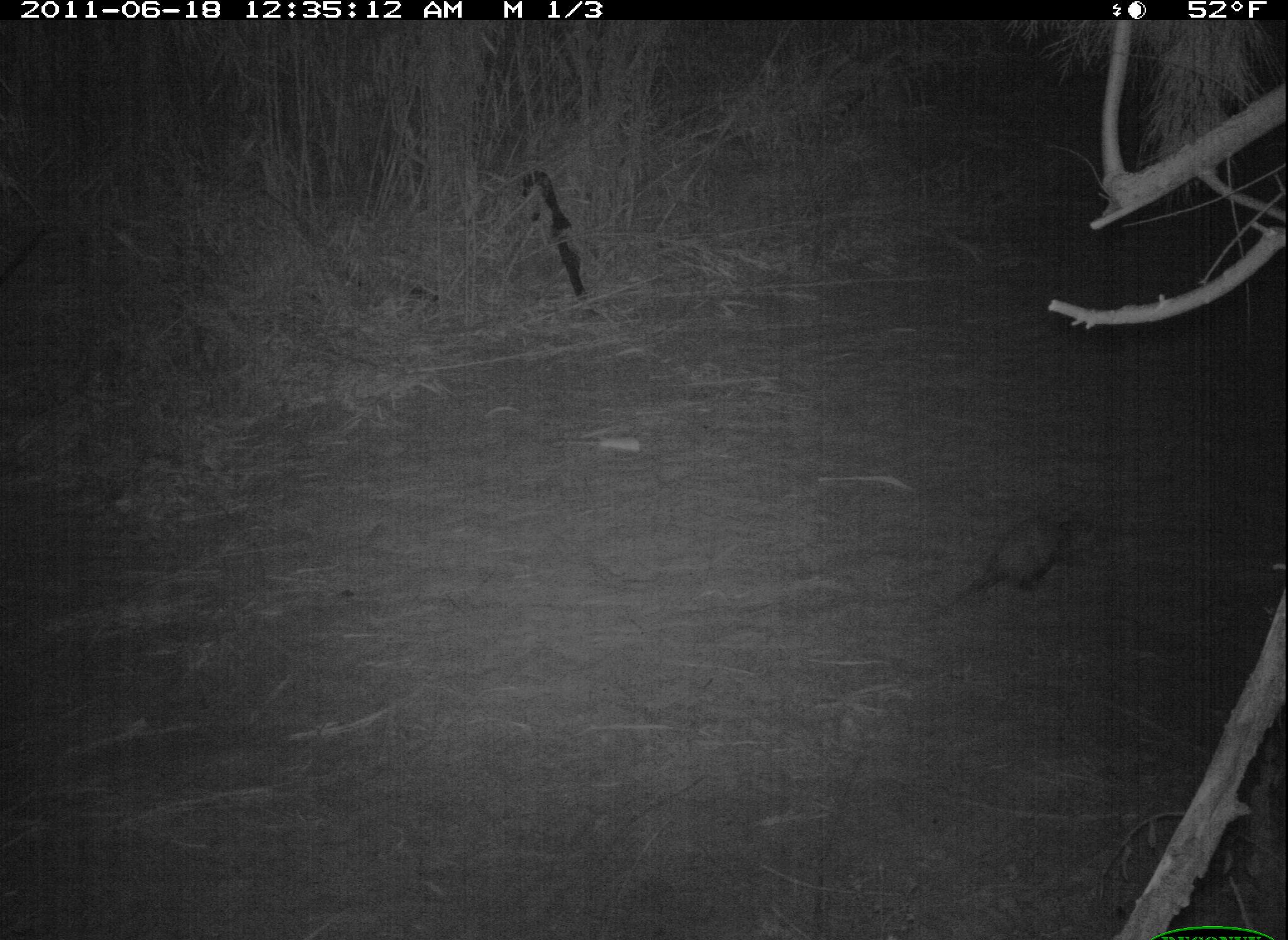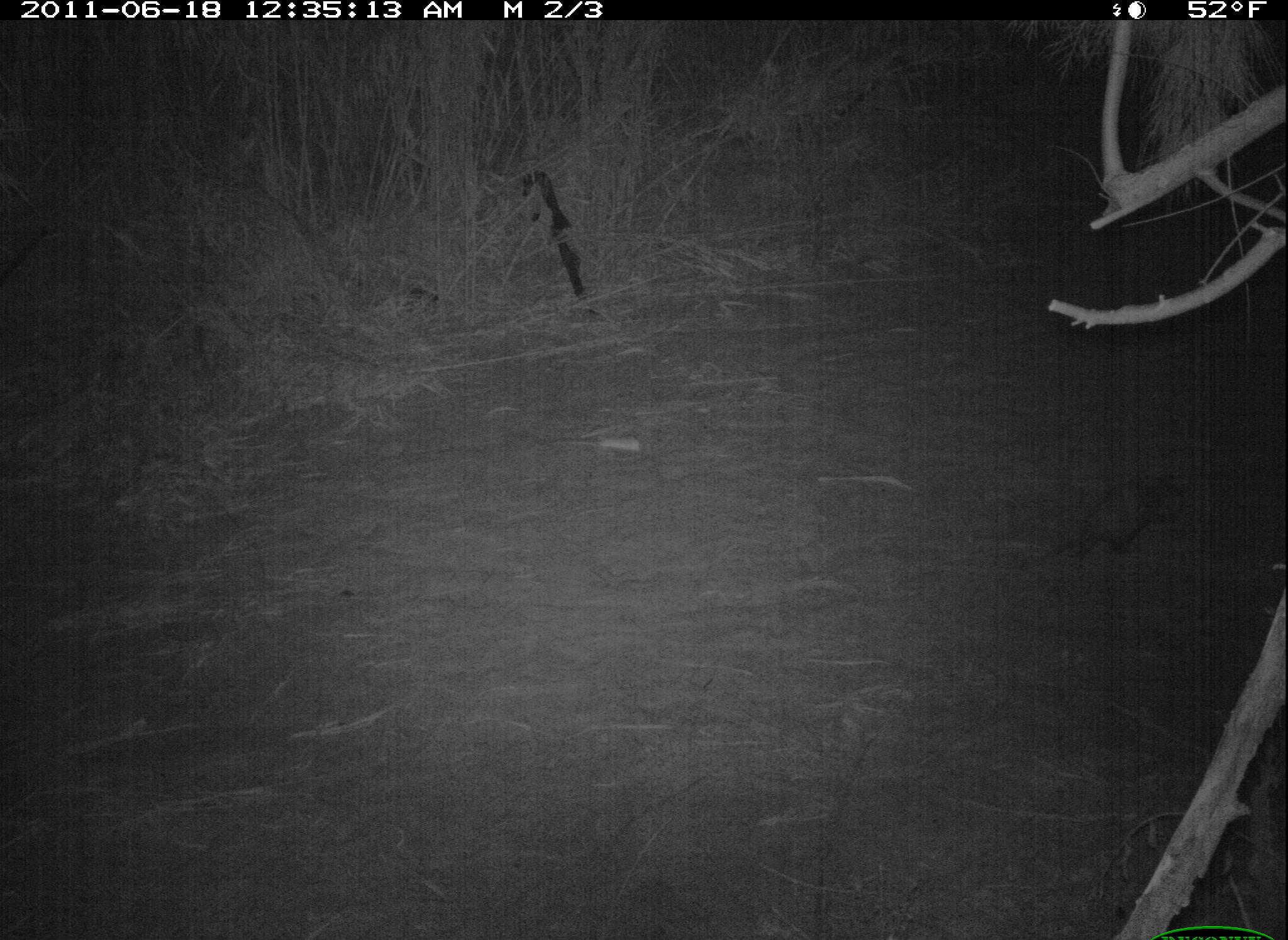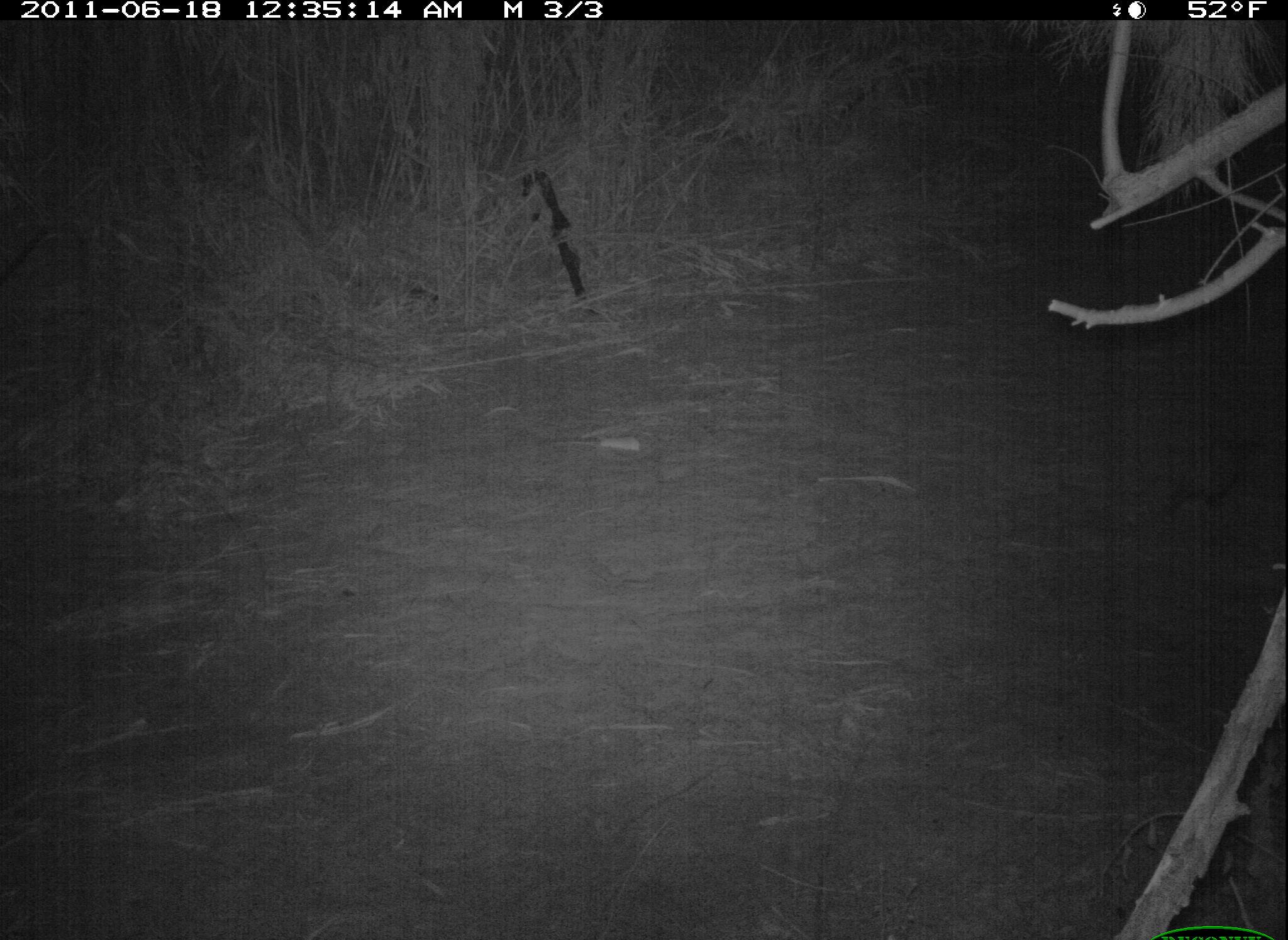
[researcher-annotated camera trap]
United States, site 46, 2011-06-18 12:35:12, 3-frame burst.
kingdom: Animalia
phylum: Chordata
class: Mammalia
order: Didelphimorphia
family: Didelphidae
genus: Didelphis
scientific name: Didelphis virginiana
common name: virginia opossum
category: opossum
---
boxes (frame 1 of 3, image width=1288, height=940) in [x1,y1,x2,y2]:
opossum: [929,482,1117,615]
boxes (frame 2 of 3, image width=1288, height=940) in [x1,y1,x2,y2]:
opossum: [1027,469,1191,579]